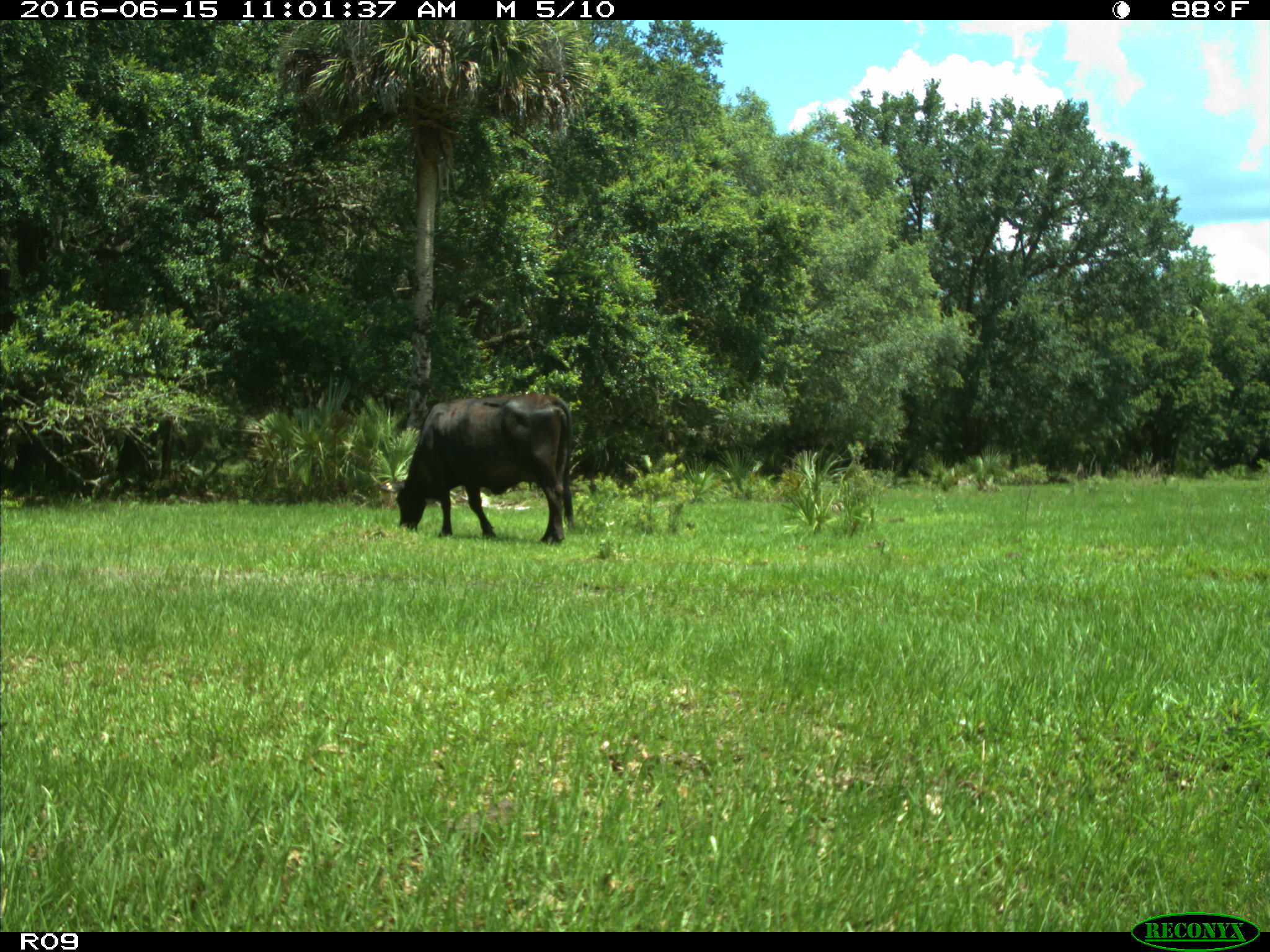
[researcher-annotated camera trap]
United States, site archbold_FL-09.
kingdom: Animalia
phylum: Chordata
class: Mammalia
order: Artiodactyla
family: Bovidae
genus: Bos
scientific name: Bos taurus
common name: domestic cow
Bos taurus (domestic cow).